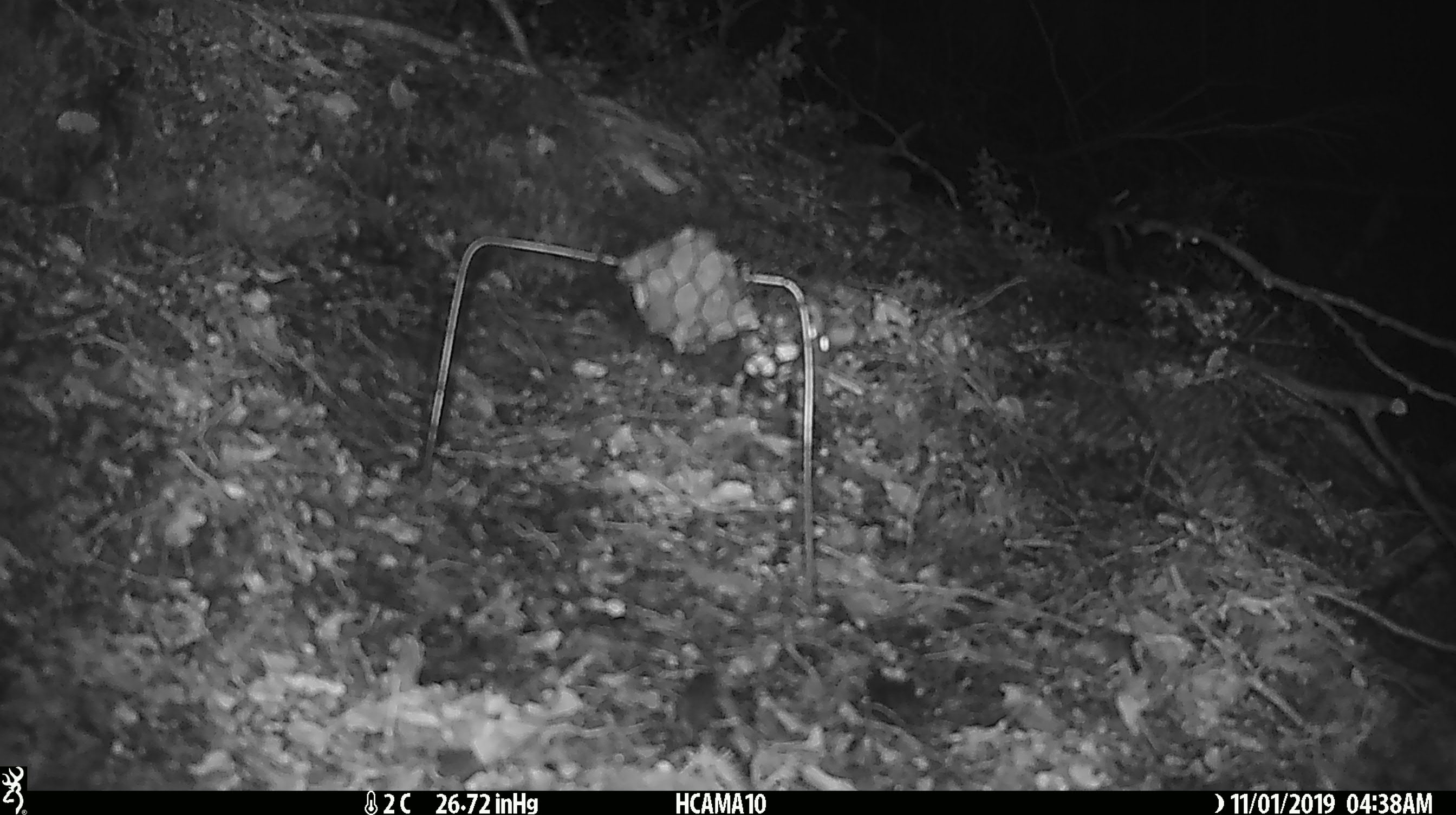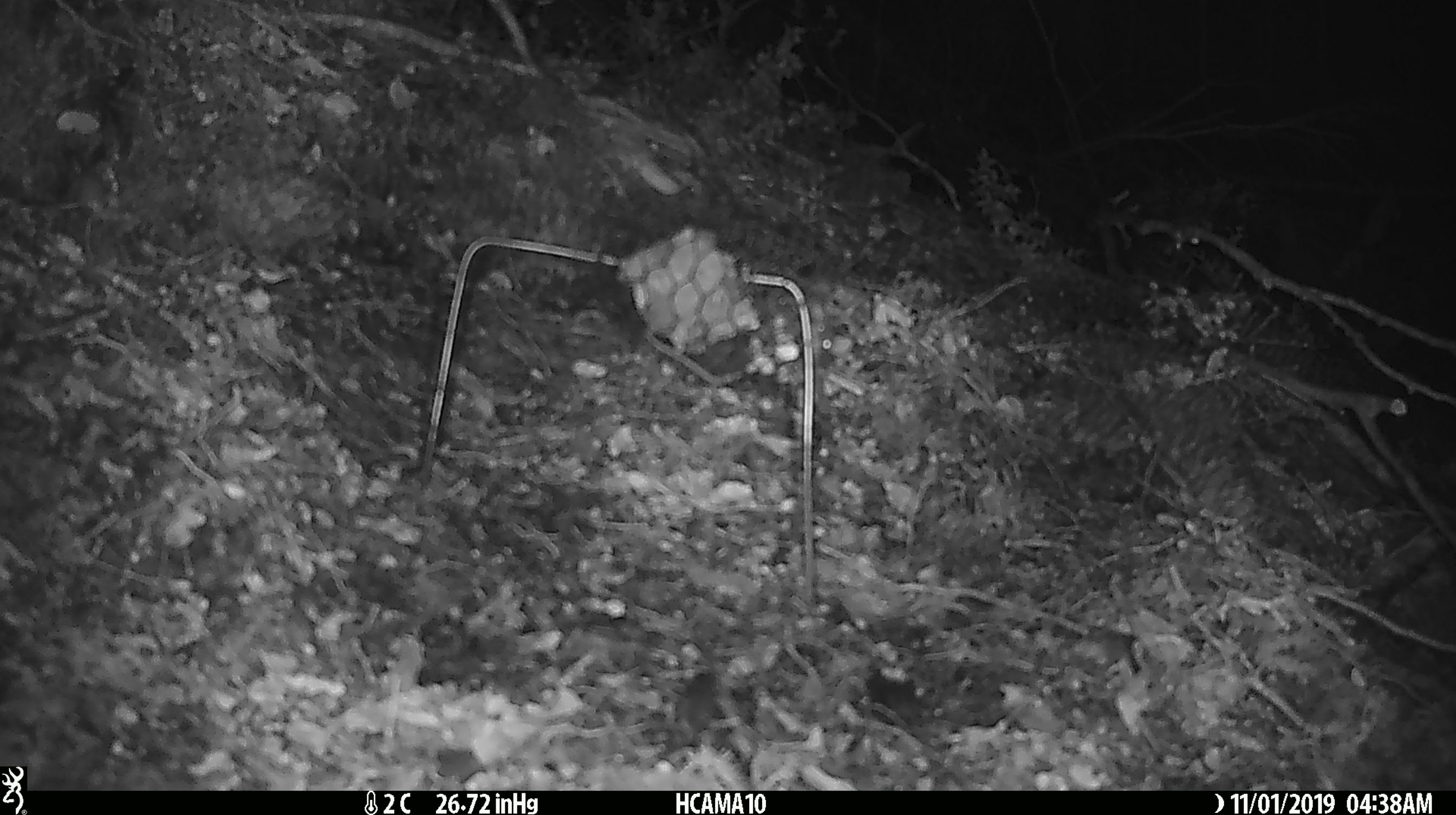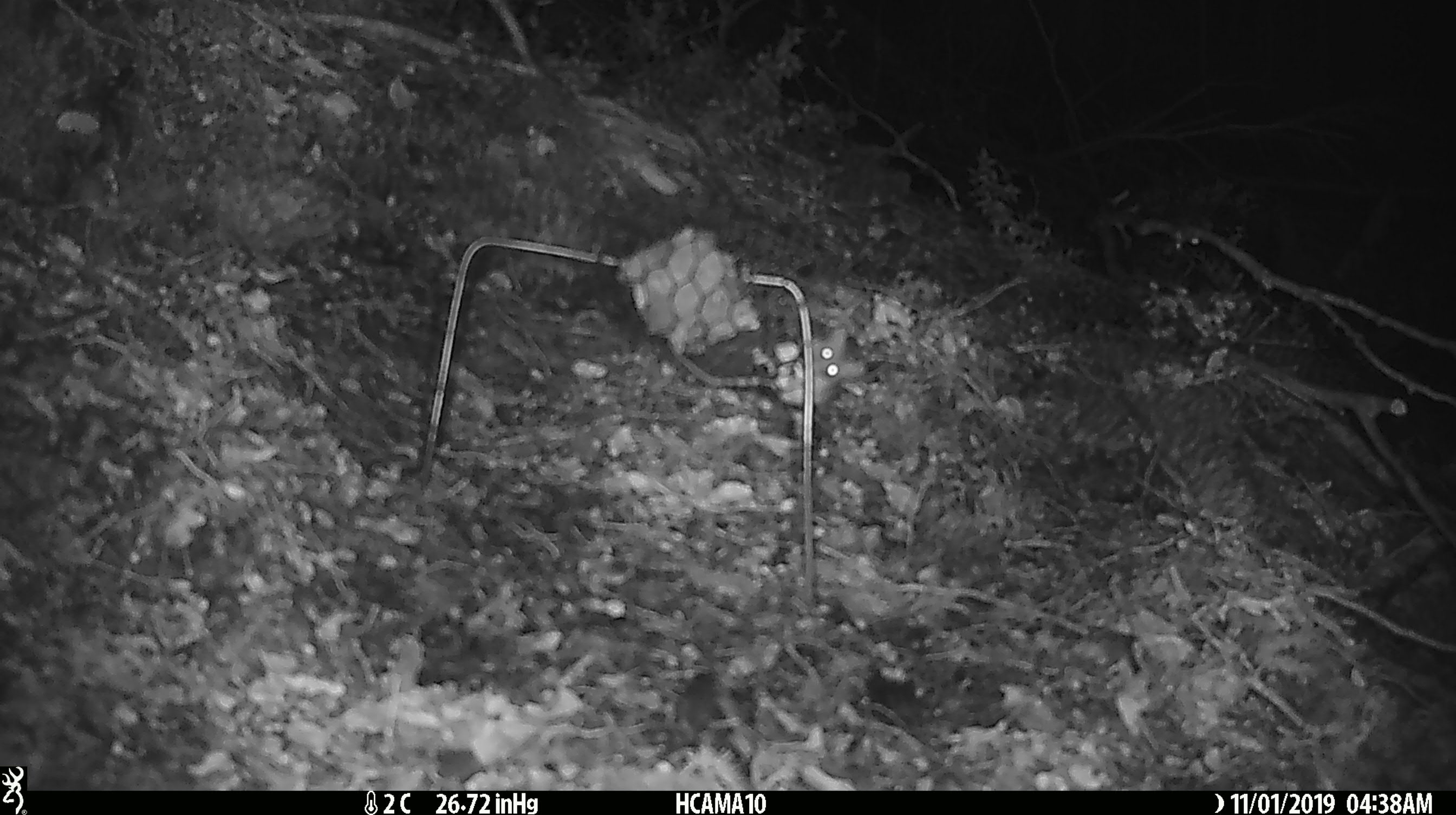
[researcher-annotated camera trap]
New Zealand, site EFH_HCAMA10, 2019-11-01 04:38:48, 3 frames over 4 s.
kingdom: Animalia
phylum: Chordata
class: Mammalia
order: Rodentia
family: Muridae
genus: Mus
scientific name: Mus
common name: mouse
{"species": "mouse (Mus)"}